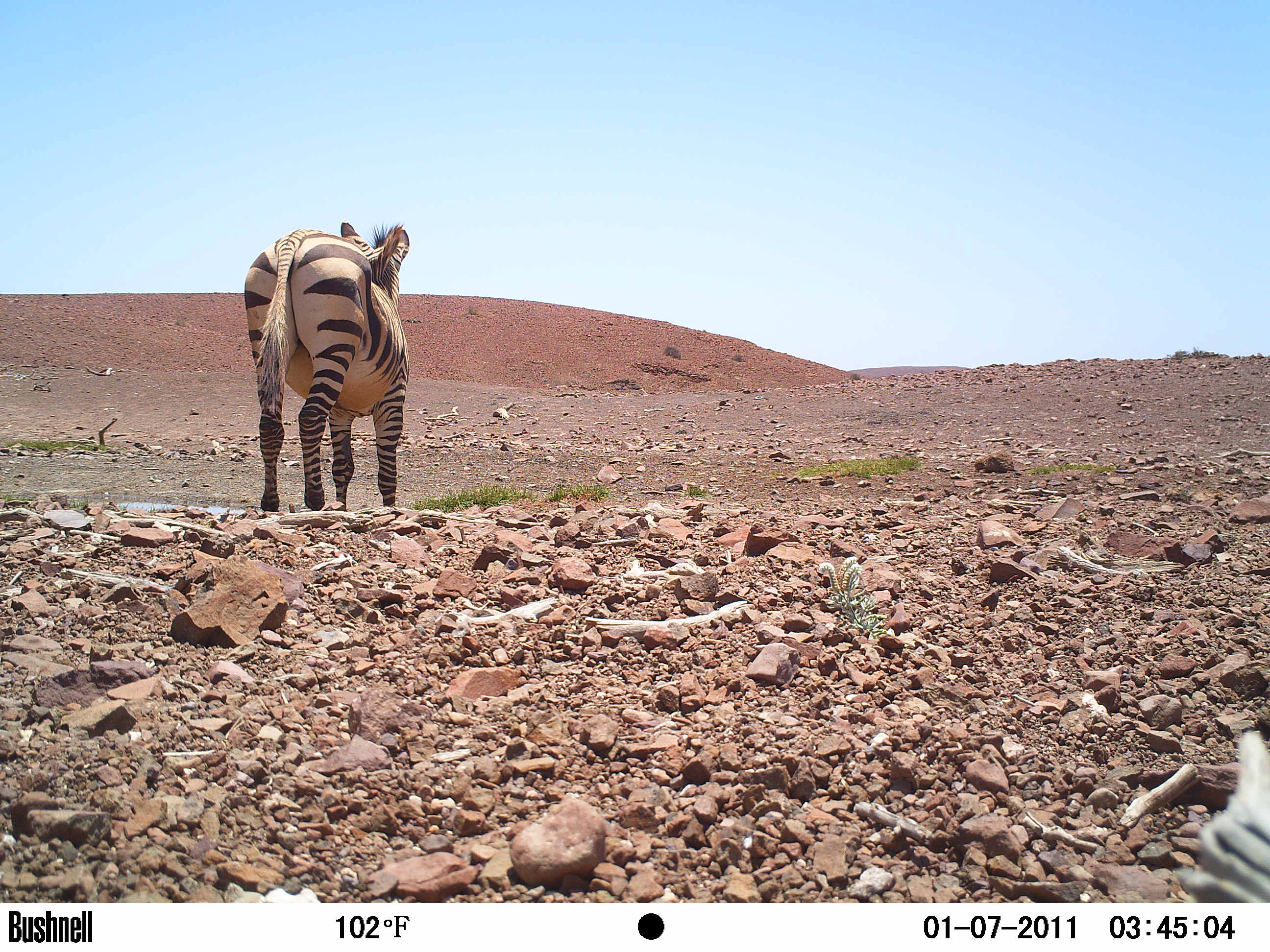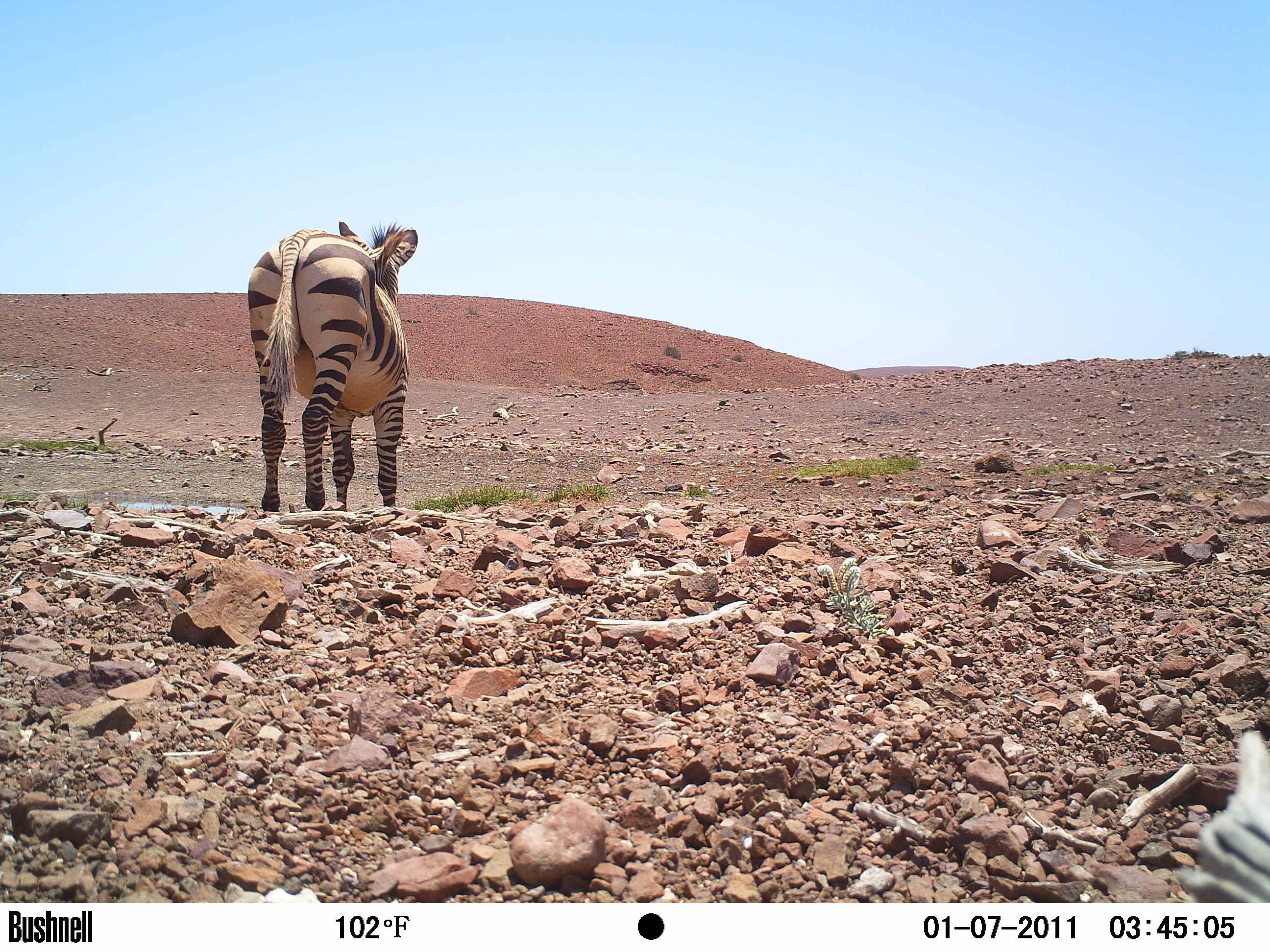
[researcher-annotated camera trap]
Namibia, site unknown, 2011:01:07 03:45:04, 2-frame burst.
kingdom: Animalia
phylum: Chordata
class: Mammalia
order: Perissodactyla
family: Equidae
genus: Equus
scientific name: Equus zebra hartmannae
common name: hartmann's mountain zebra